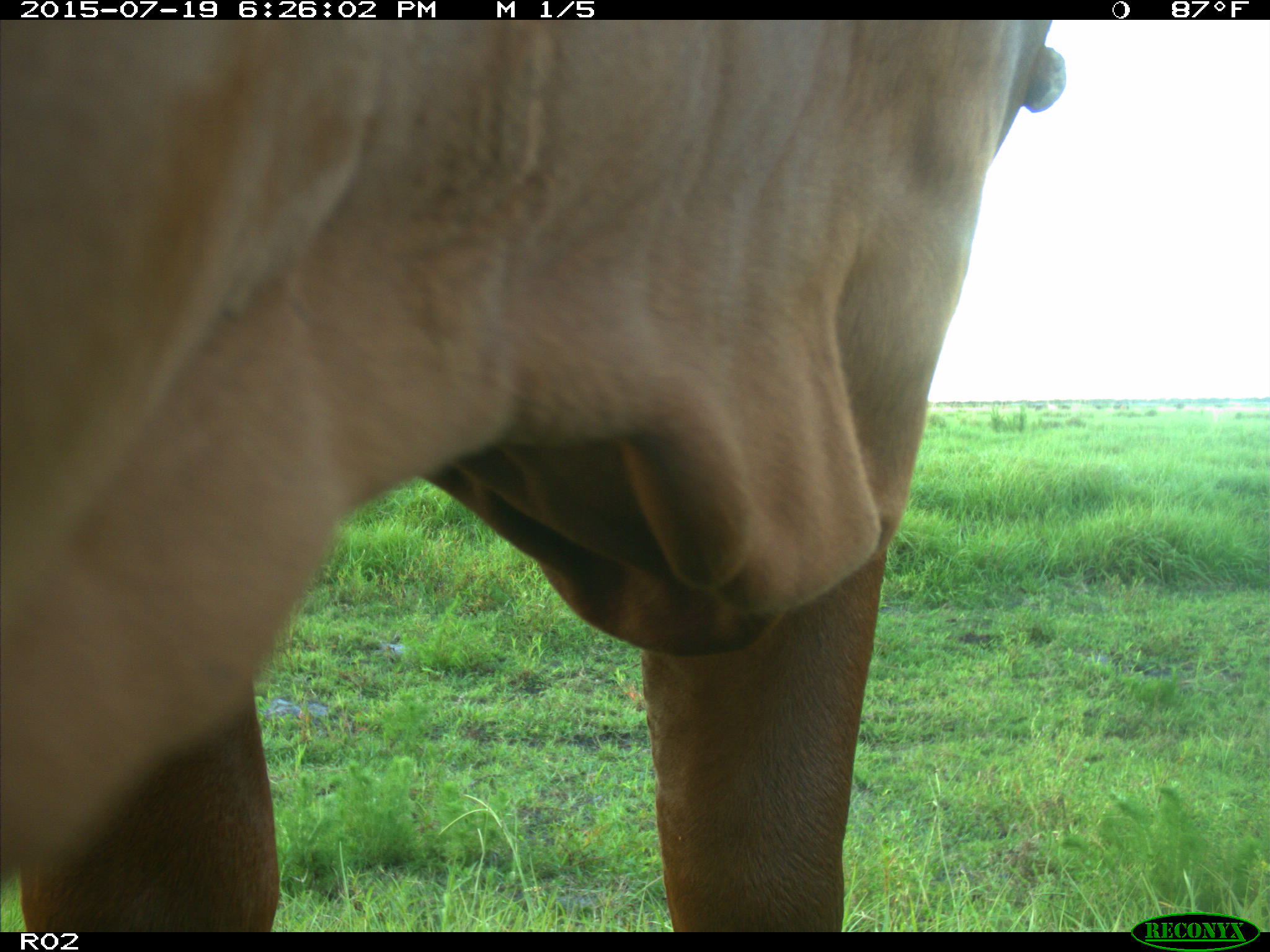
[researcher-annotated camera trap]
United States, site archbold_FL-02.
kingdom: Animalia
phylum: Chordata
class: Mammalia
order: Artiodactyla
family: Bovidae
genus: Bos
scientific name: Bos taurus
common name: domestic cow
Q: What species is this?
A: Bos taurus (domestic cow).